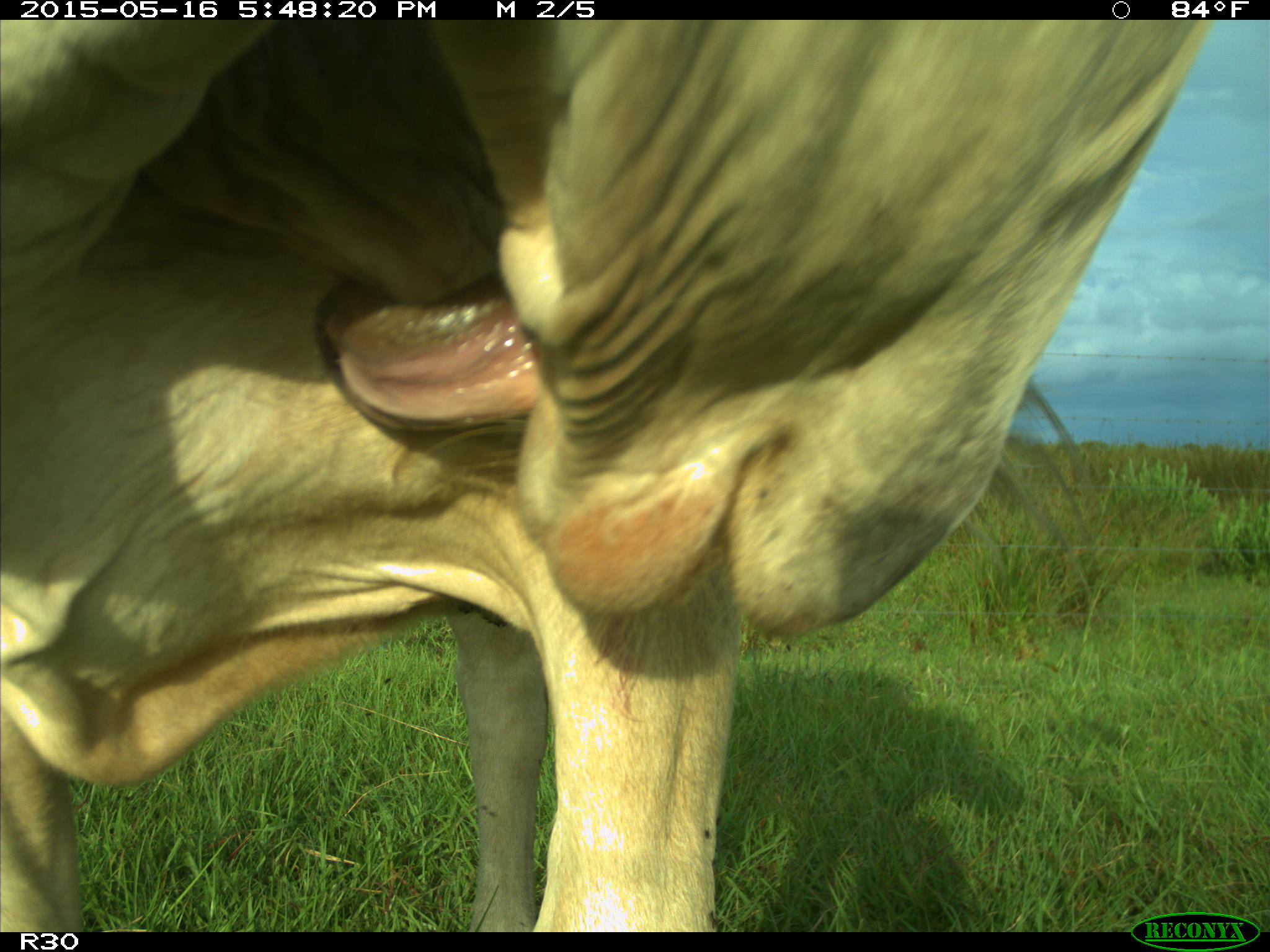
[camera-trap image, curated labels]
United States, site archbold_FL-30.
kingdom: Animalia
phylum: Chordata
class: Mammalia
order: Artiodactyla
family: Bovidae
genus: Bos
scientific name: Bos taurus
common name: domestic cow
Bos taurus (domestic cow).